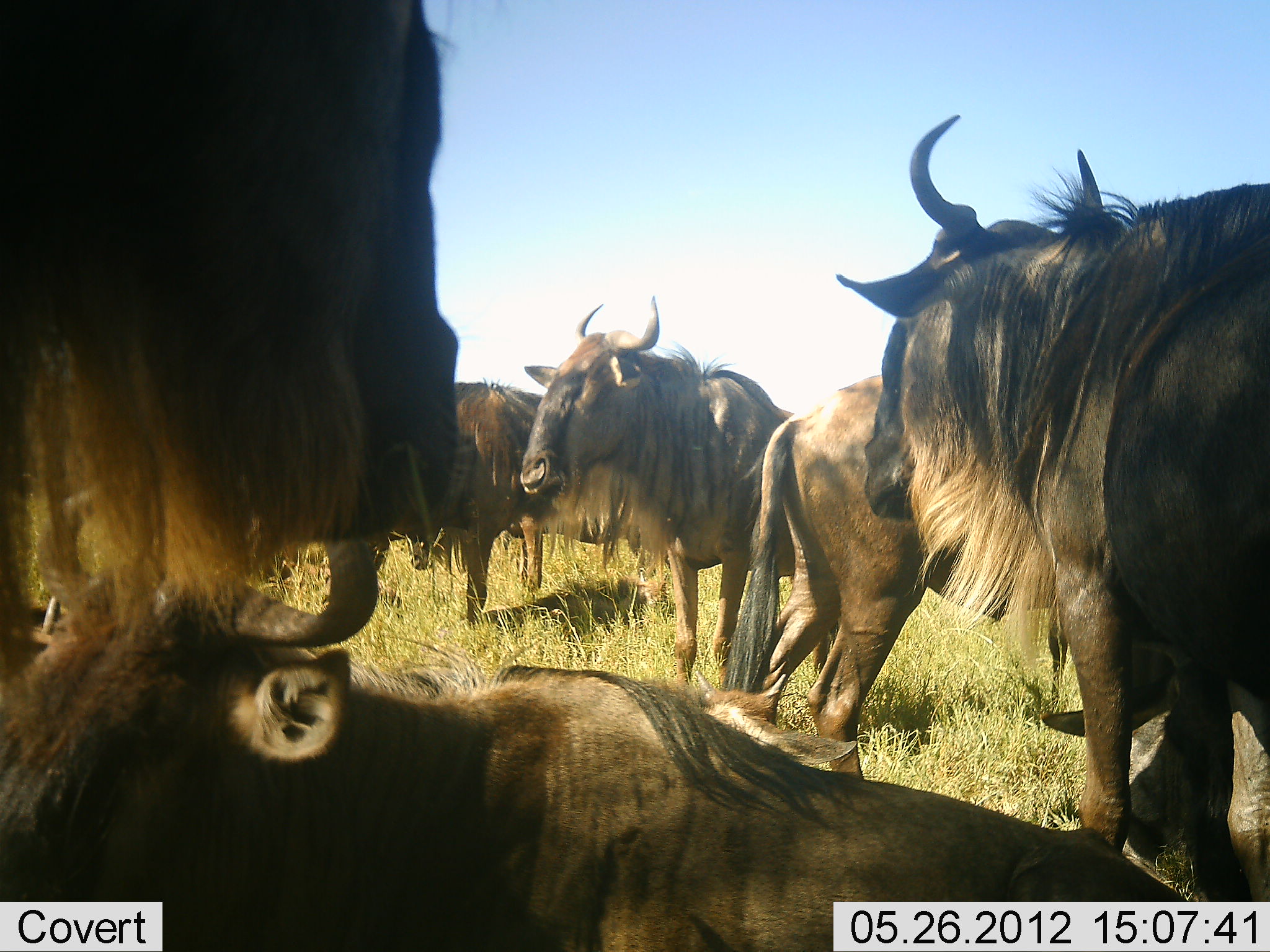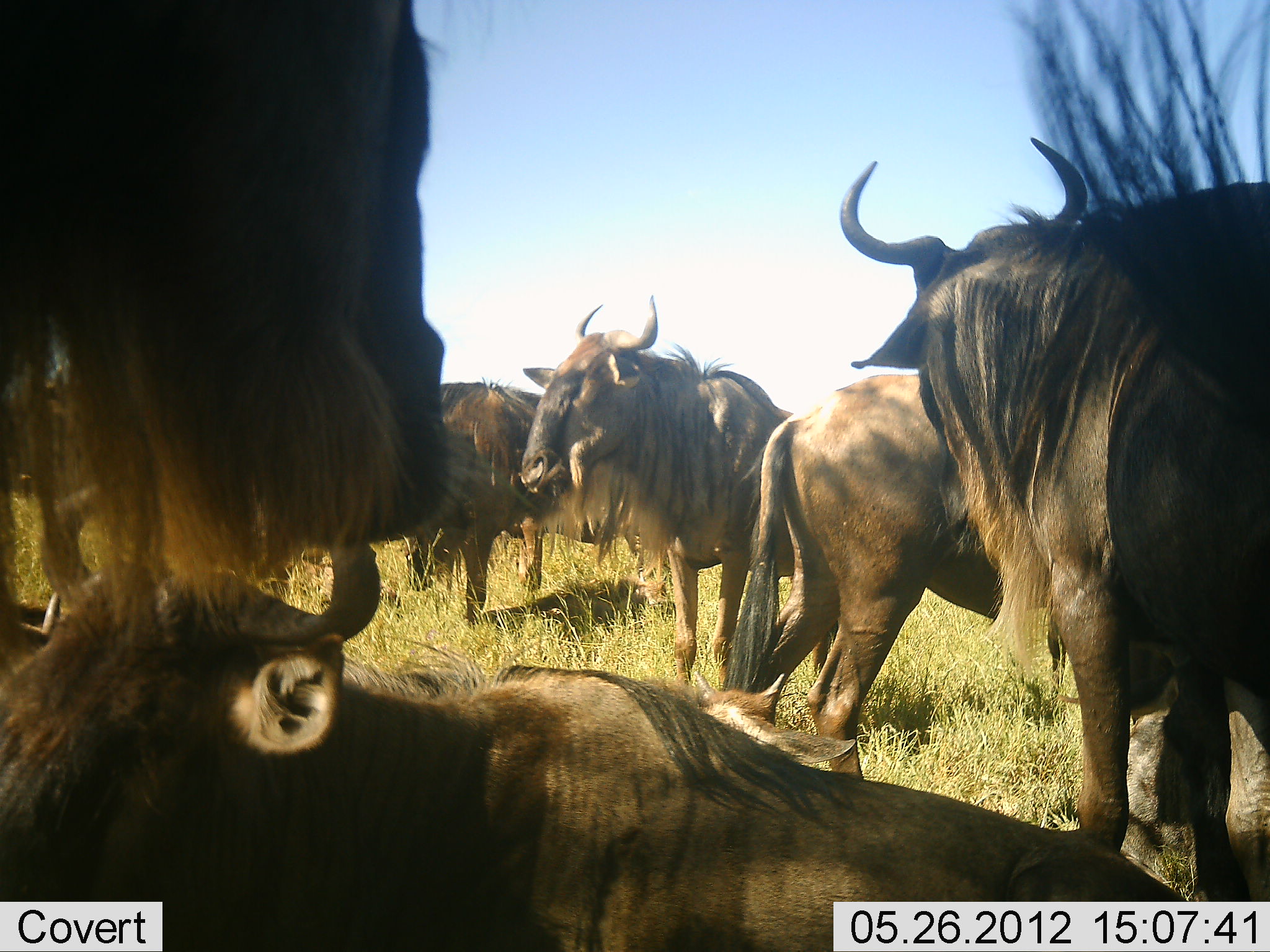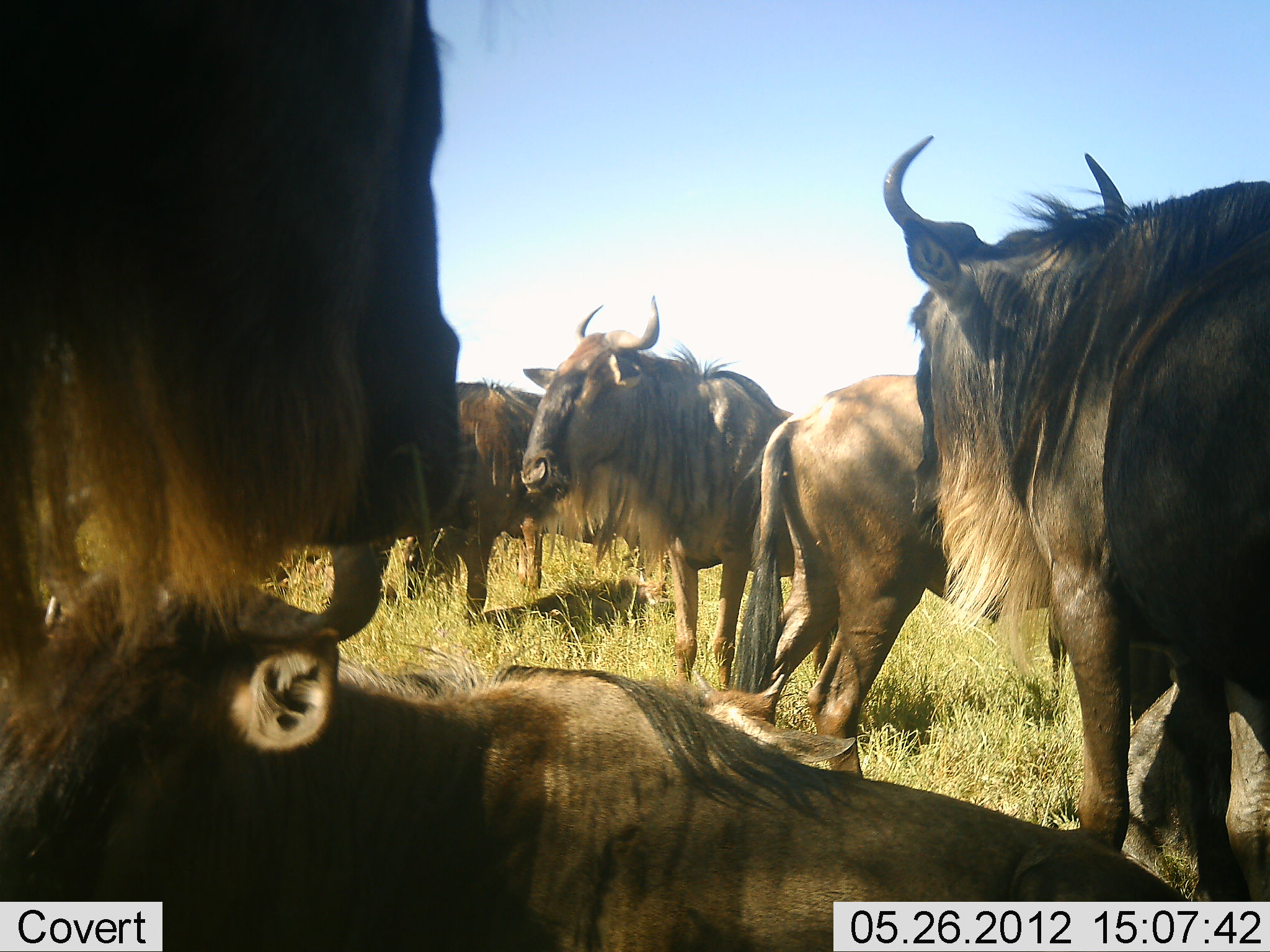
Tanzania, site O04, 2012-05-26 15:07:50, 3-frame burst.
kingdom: Animalia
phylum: Chordata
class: Mammalia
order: Artiodactyla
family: Bovidae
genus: Connochaetes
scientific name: Connochaetes taurinus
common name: blue wildebeest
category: wildebeest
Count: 7.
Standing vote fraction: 90%.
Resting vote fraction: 60%.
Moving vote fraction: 10%.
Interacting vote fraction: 30%.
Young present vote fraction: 10%.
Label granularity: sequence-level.